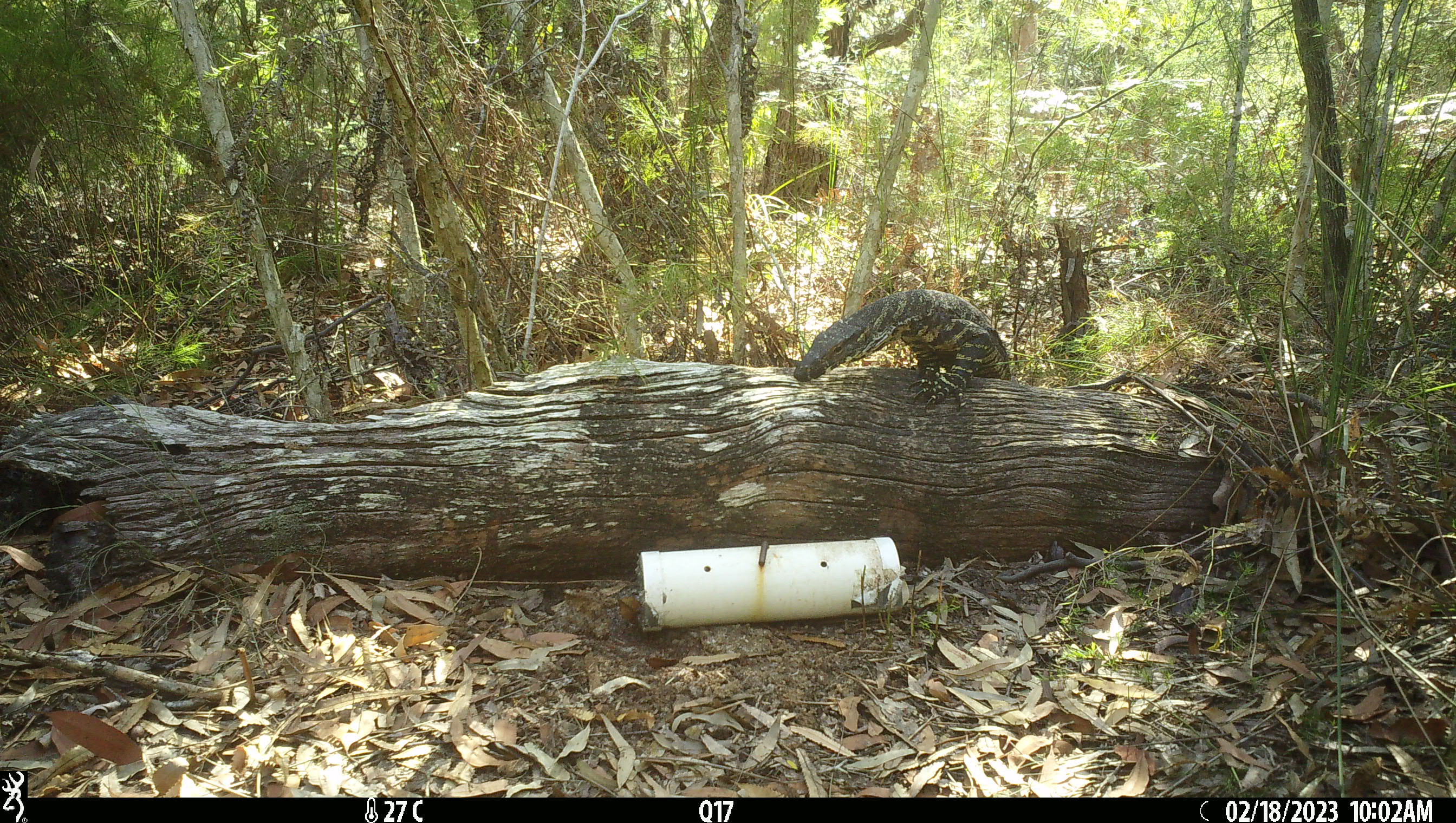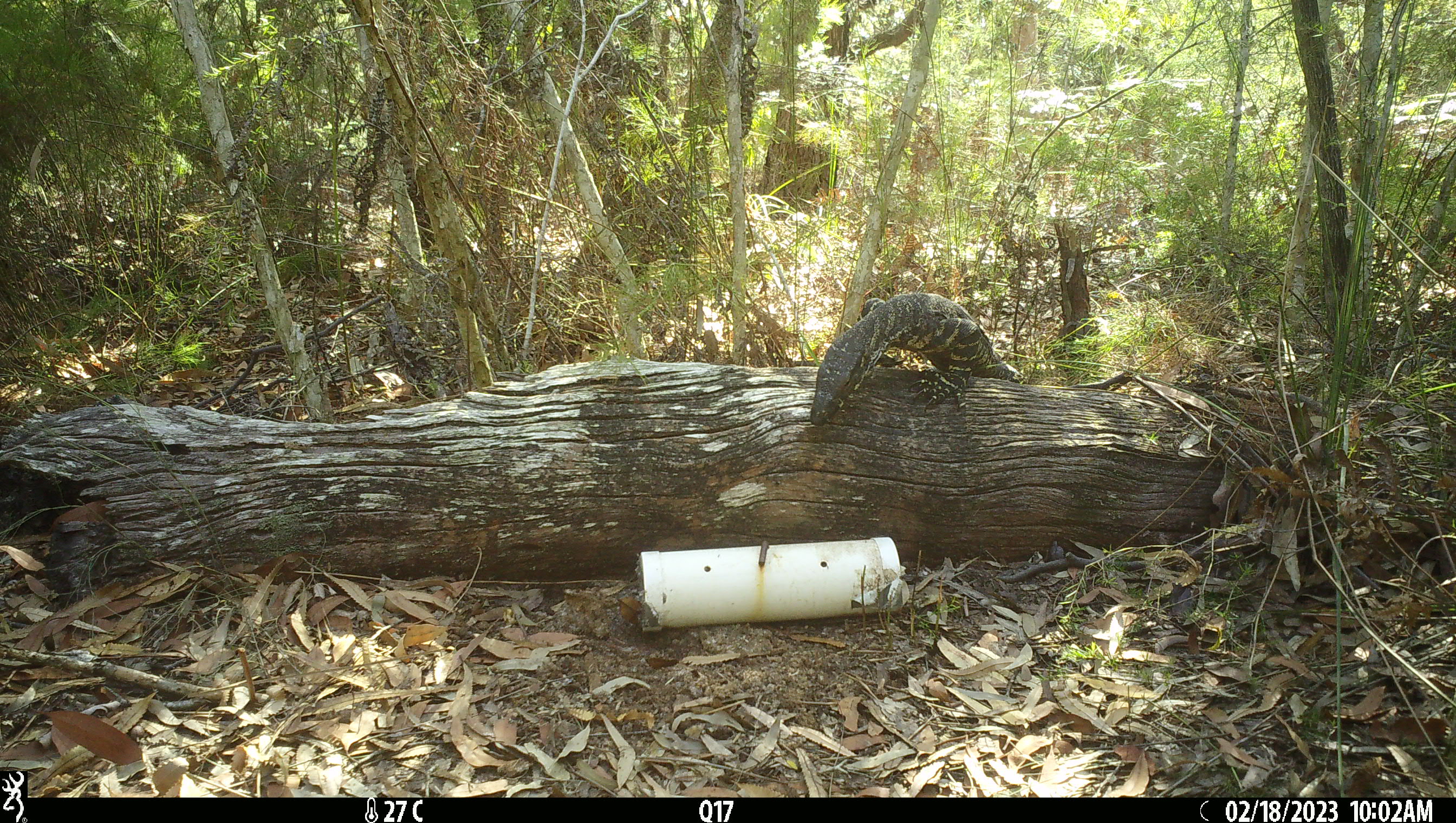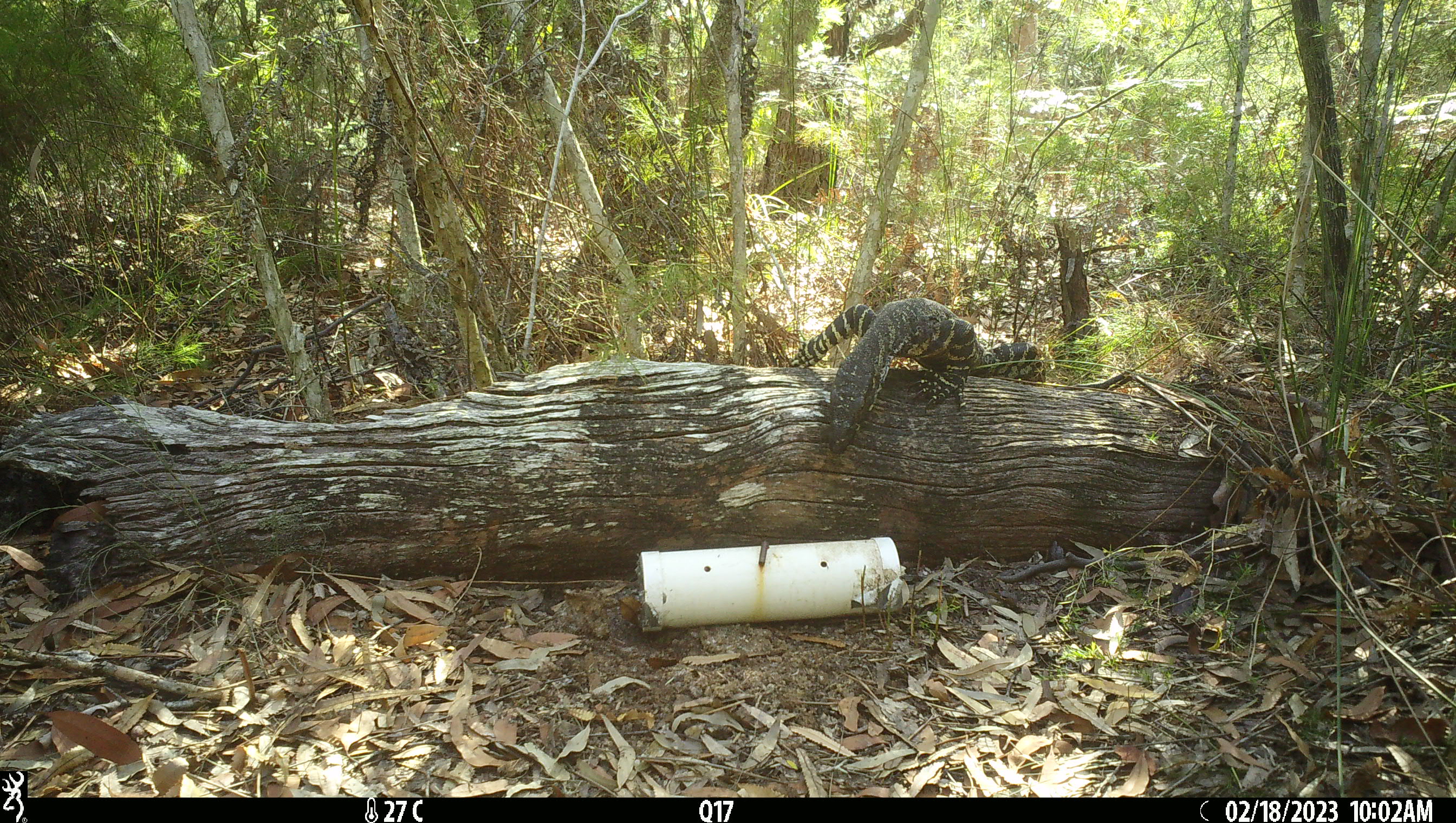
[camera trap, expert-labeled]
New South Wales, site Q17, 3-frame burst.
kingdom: Animalia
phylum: Chordata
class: Reptilia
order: Squamata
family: Varanidae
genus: Varanus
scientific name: Varanus varius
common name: lace monitor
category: goanna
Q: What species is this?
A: Goanna (lace monitor) (Varanus varius).